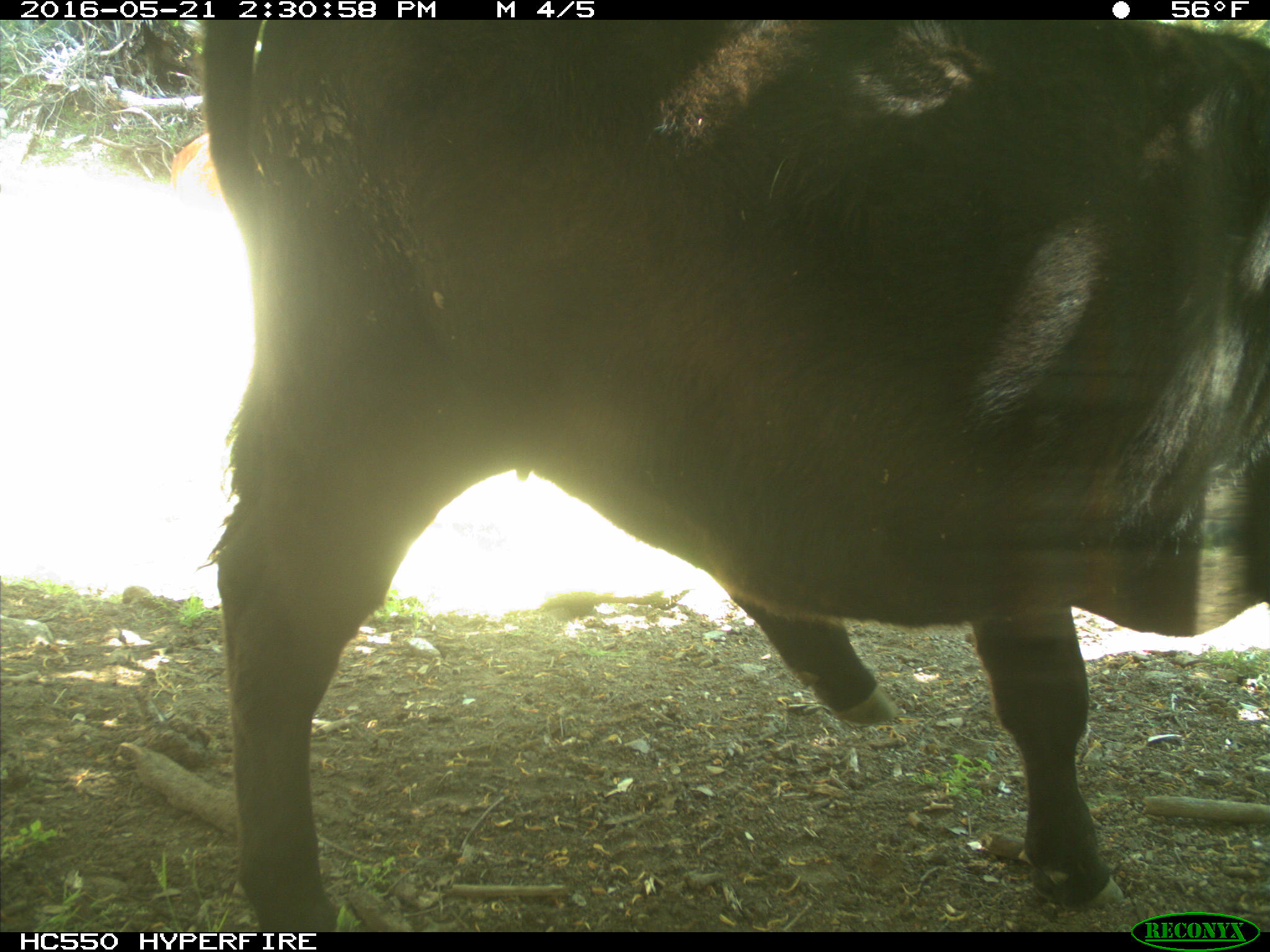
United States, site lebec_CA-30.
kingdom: Animalia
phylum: Chordata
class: Mammalia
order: Artiodactyla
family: Bovidae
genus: Bos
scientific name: Bos taurus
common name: domestic cow